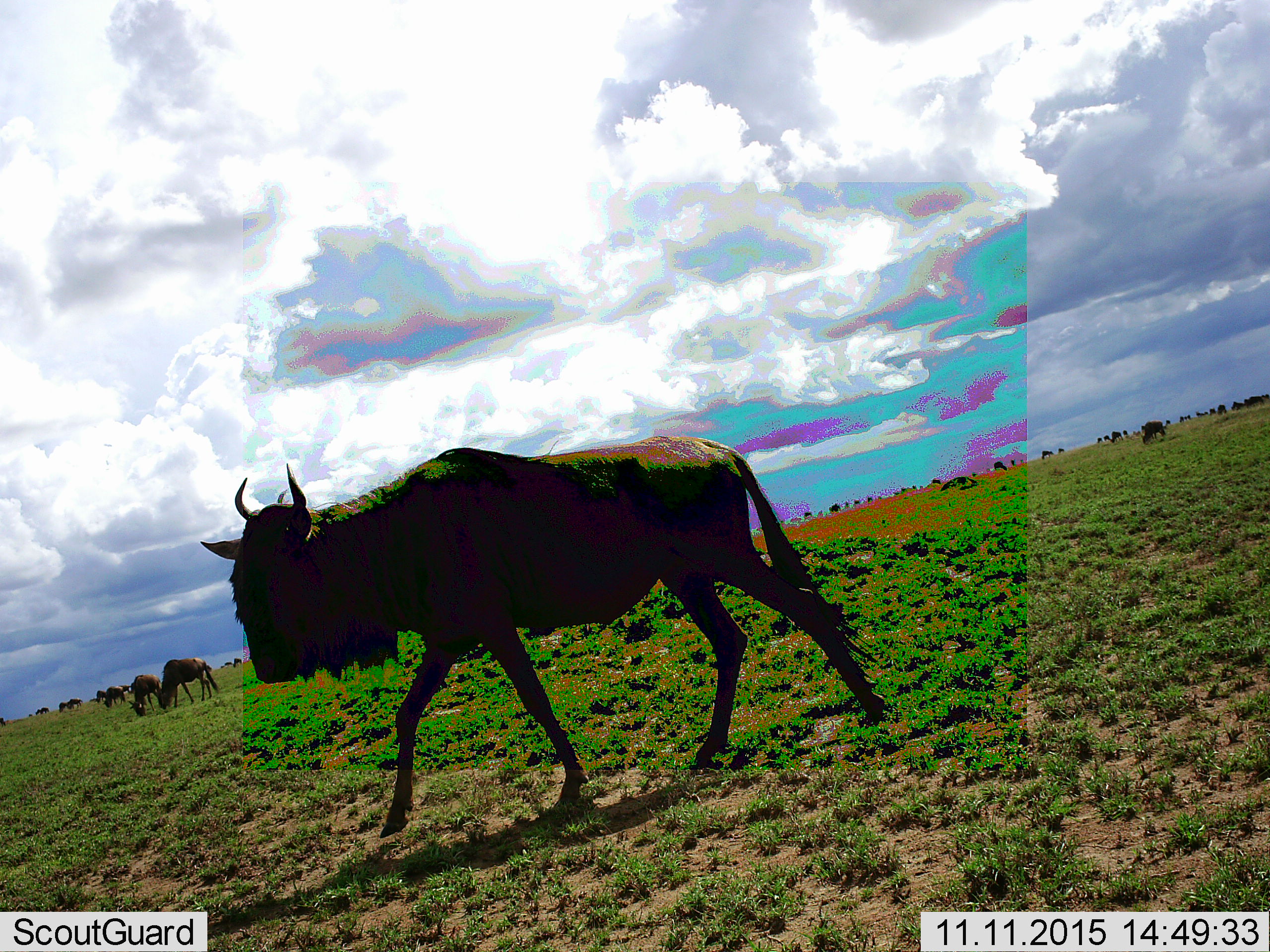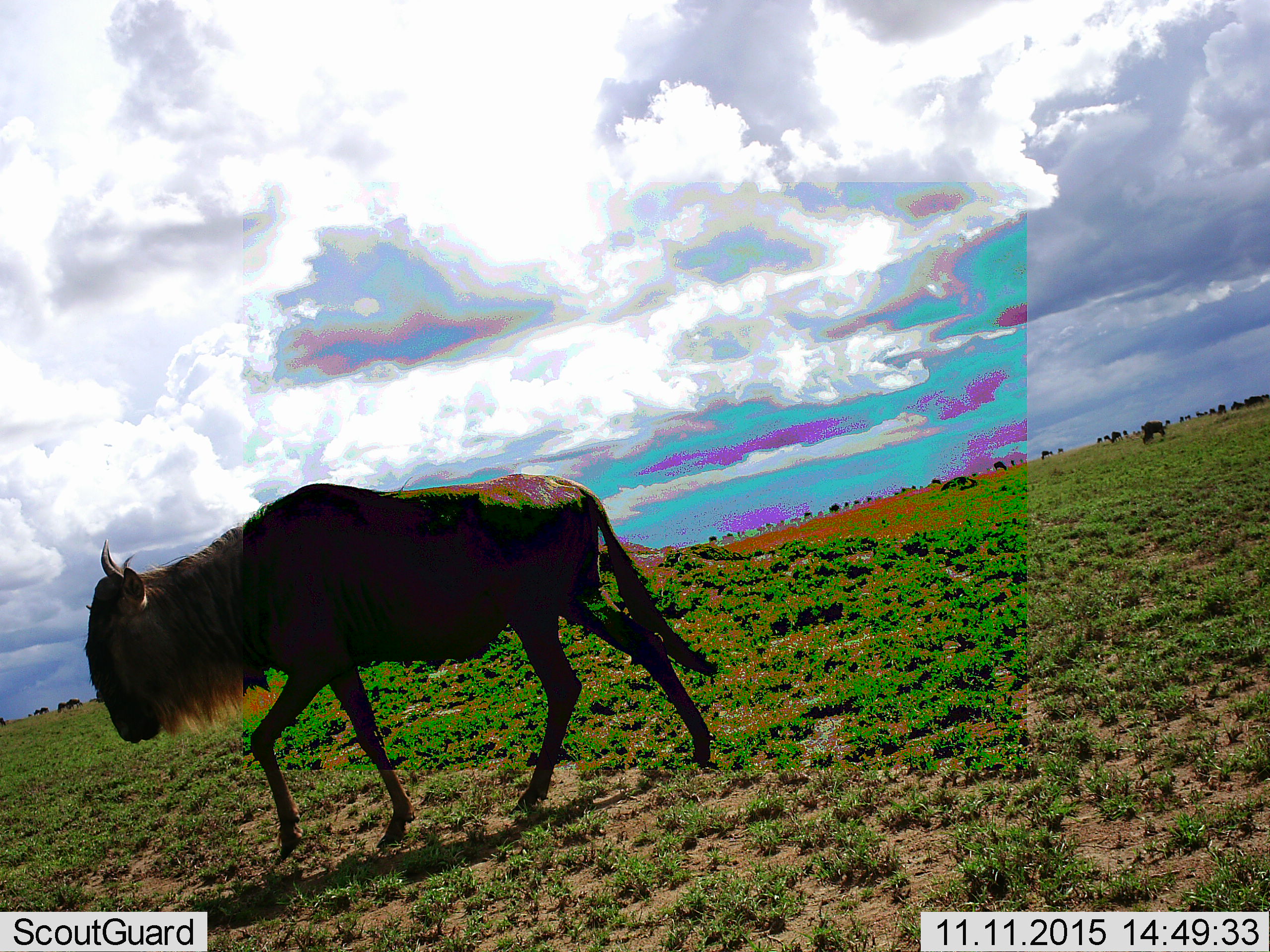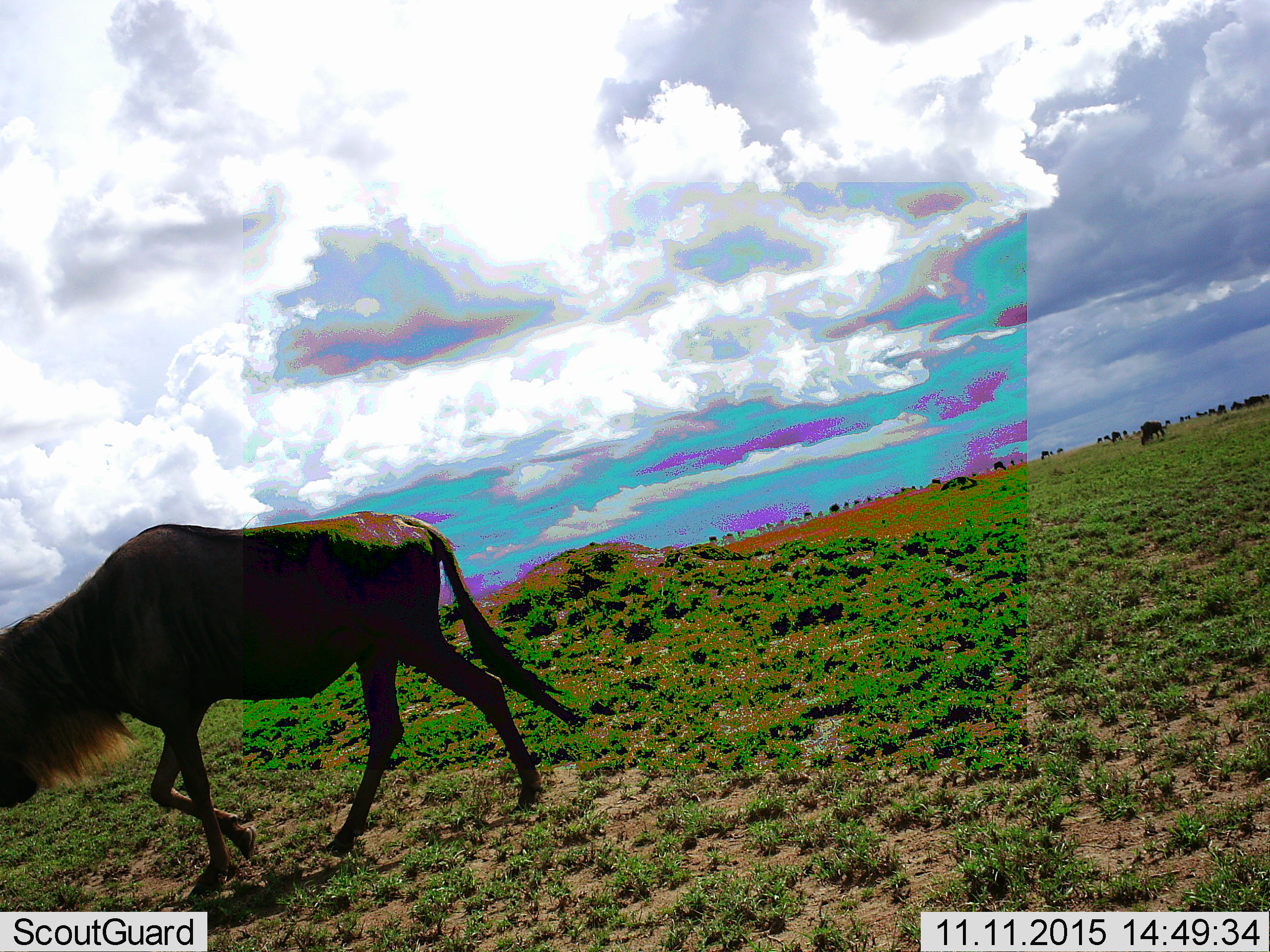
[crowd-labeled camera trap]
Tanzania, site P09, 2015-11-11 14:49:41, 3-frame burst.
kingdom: Animalia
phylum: Chordata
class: Mammalia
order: Artiodactyla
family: Bovidae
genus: Connochaetes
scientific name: Connochaetes taurinus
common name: blue wildebeest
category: wildebeest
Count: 11-50.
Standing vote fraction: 60%.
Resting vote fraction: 10%.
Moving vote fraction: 90%.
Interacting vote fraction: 10%.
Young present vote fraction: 0%.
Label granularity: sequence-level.